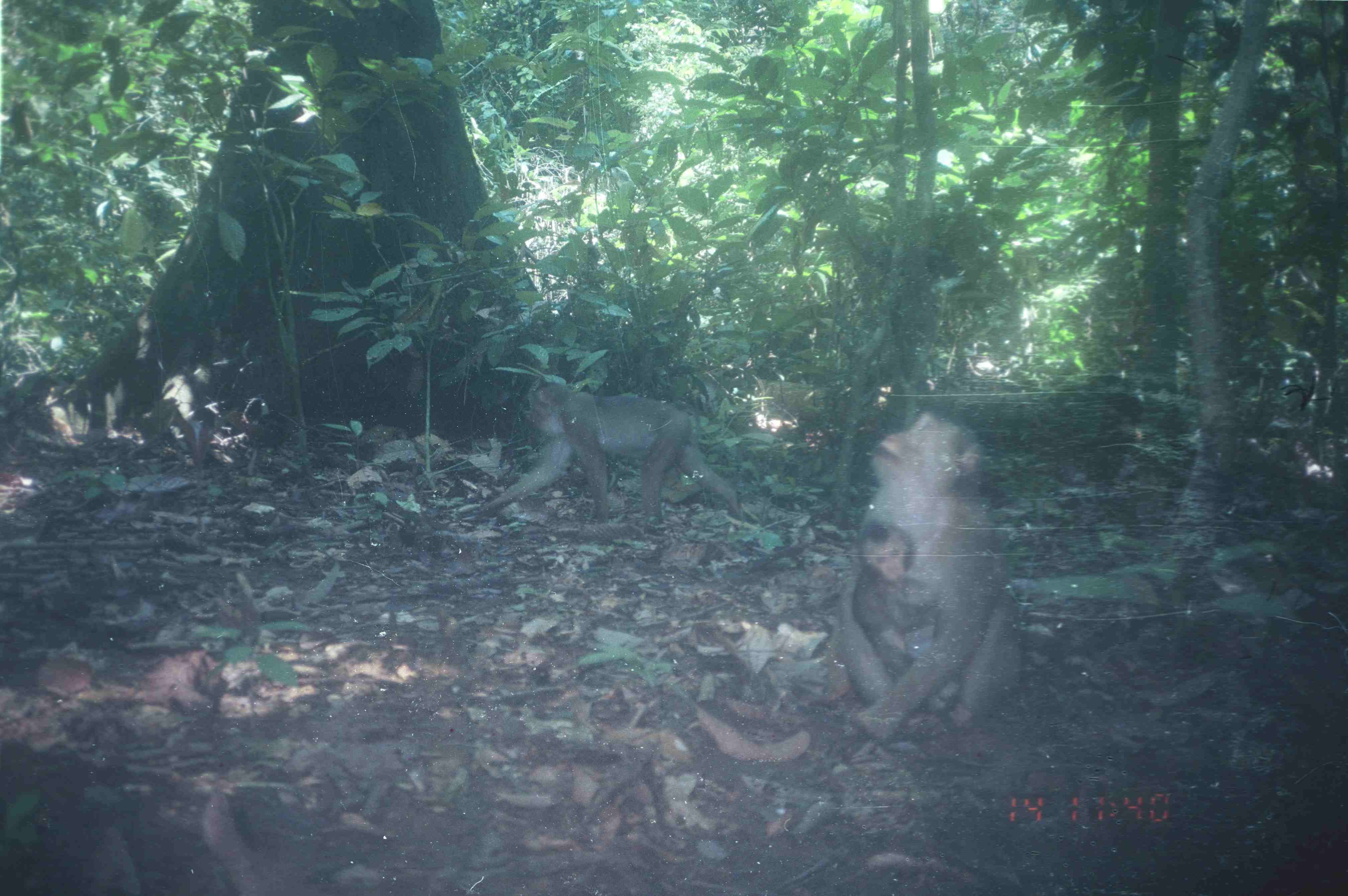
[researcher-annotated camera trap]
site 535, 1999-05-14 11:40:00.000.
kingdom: Animalia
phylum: Chordata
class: Mammalia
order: Primates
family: Cercopithecidae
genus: Macaca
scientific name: Macaca nemestrina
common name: southern pig-tailed macaque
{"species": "Macaca nemestrina (southern pig-tailed macaque)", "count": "3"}